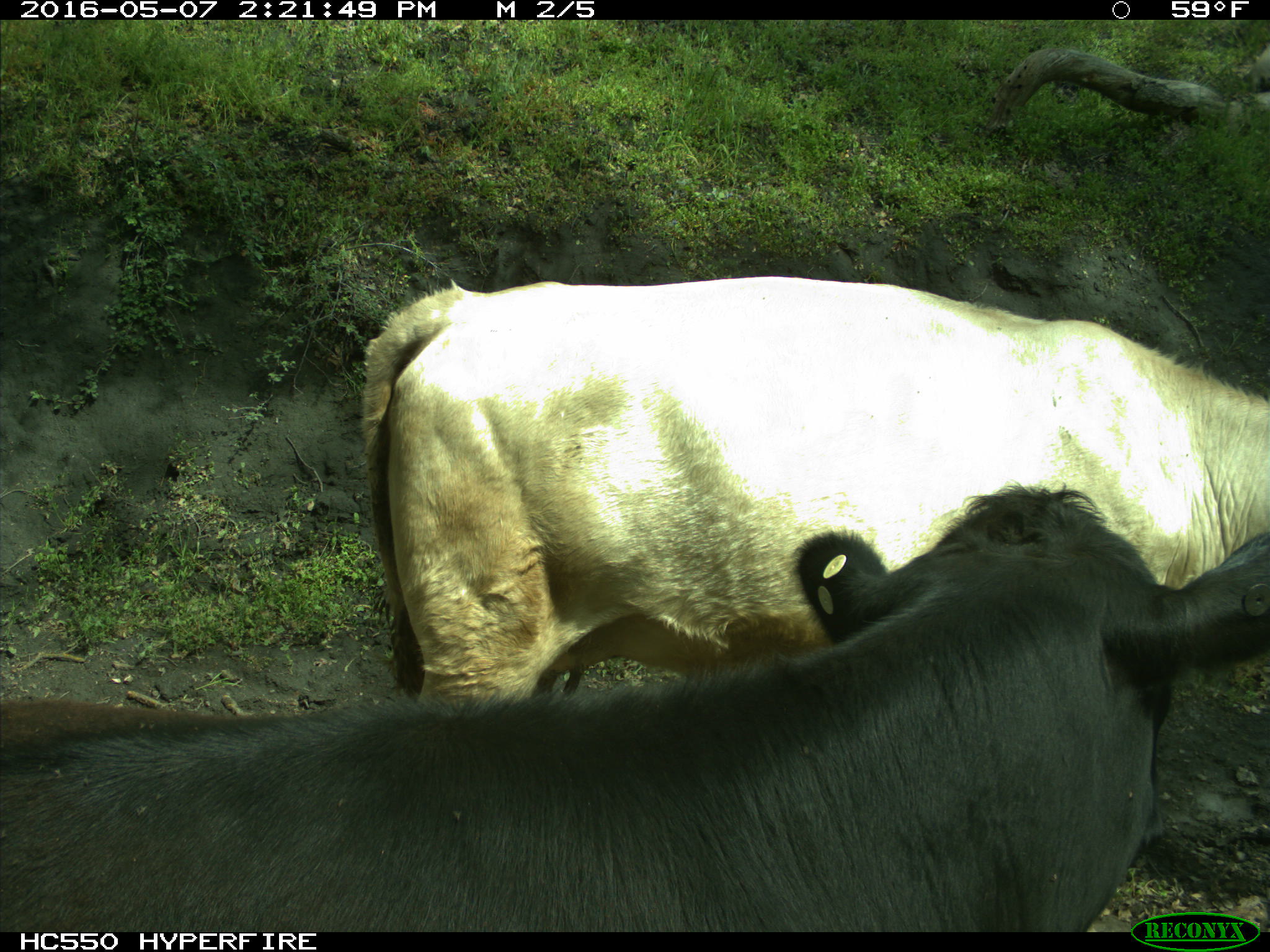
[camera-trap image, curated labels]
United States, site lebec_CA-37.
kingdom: Animalia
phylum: Chordata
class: Mammalia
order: Artiodactyla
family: Bovidae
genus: Bos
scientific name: Bos taurus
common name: domestic cow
Bos taurus (domestic cow).